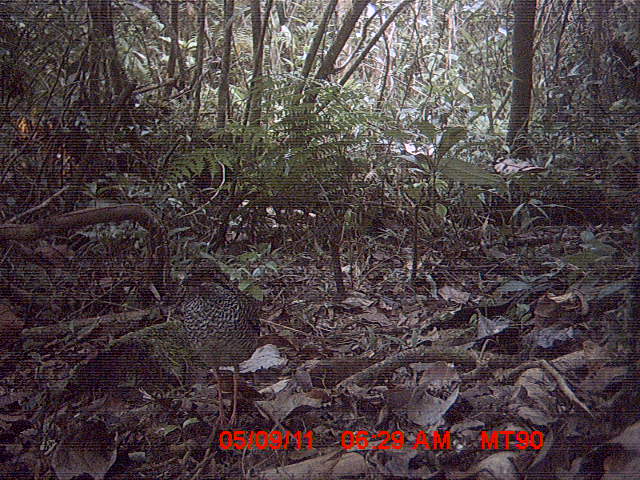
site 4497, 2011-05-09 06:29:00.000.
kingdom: Animalia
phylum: Chordata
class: Aves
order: Coraciiformes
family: Brachypteraciidae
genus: Brachypteracias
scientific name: Brachypteracias squamiger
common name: scaly ground roller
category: geobiastes squamiger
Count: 1.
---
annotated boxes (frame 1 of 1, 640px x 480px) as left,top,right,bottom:
geobiastes squamiger: 180,253,261,427